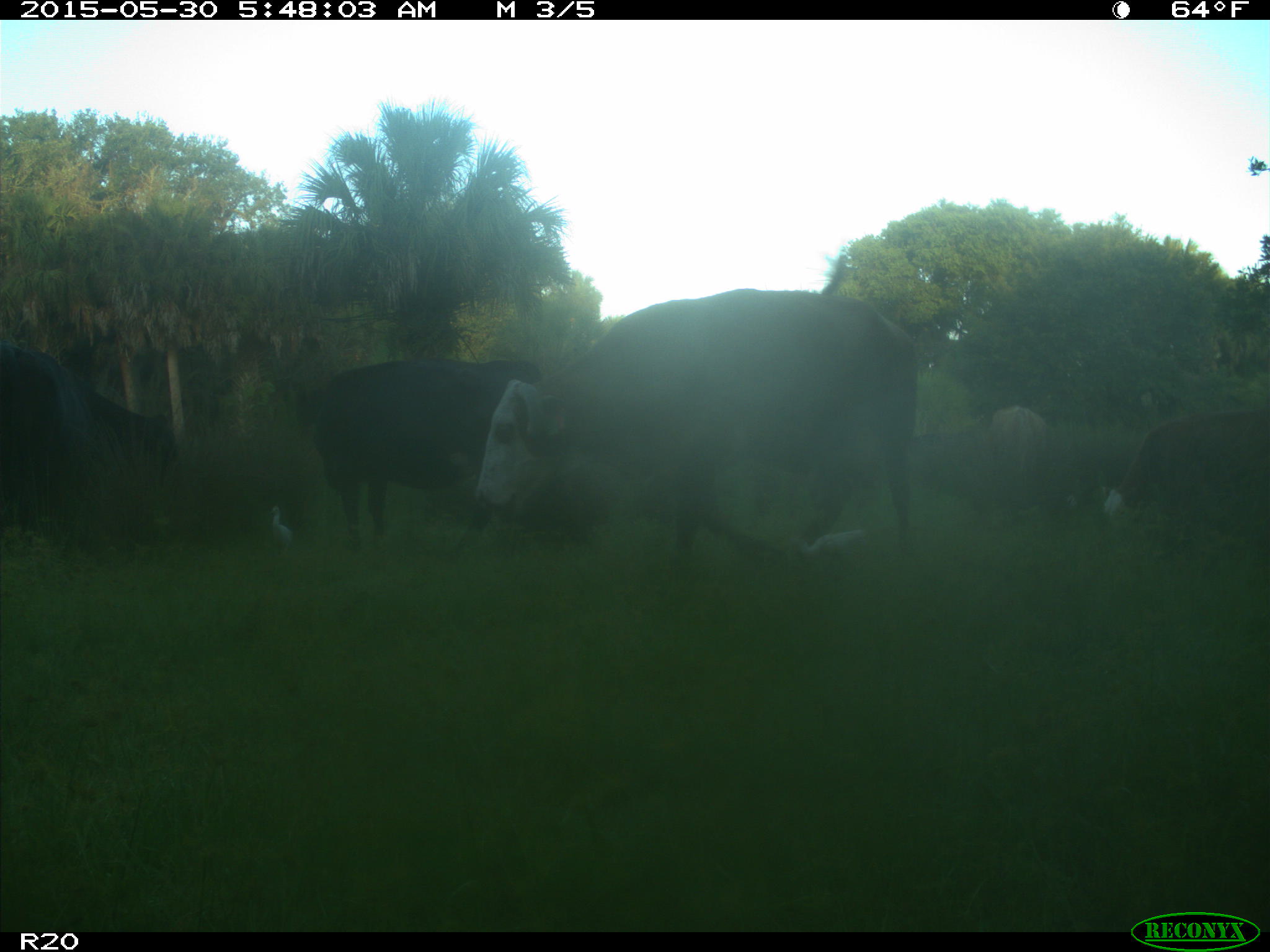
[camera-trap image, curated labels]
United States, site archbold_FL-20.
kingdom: Animalia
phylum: Chordata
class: Mammalia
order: Artiodactyla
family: Bovidae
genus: Bos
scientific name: Bos taurus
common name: domestic cow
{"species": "Bos taurus (domestic cow)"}